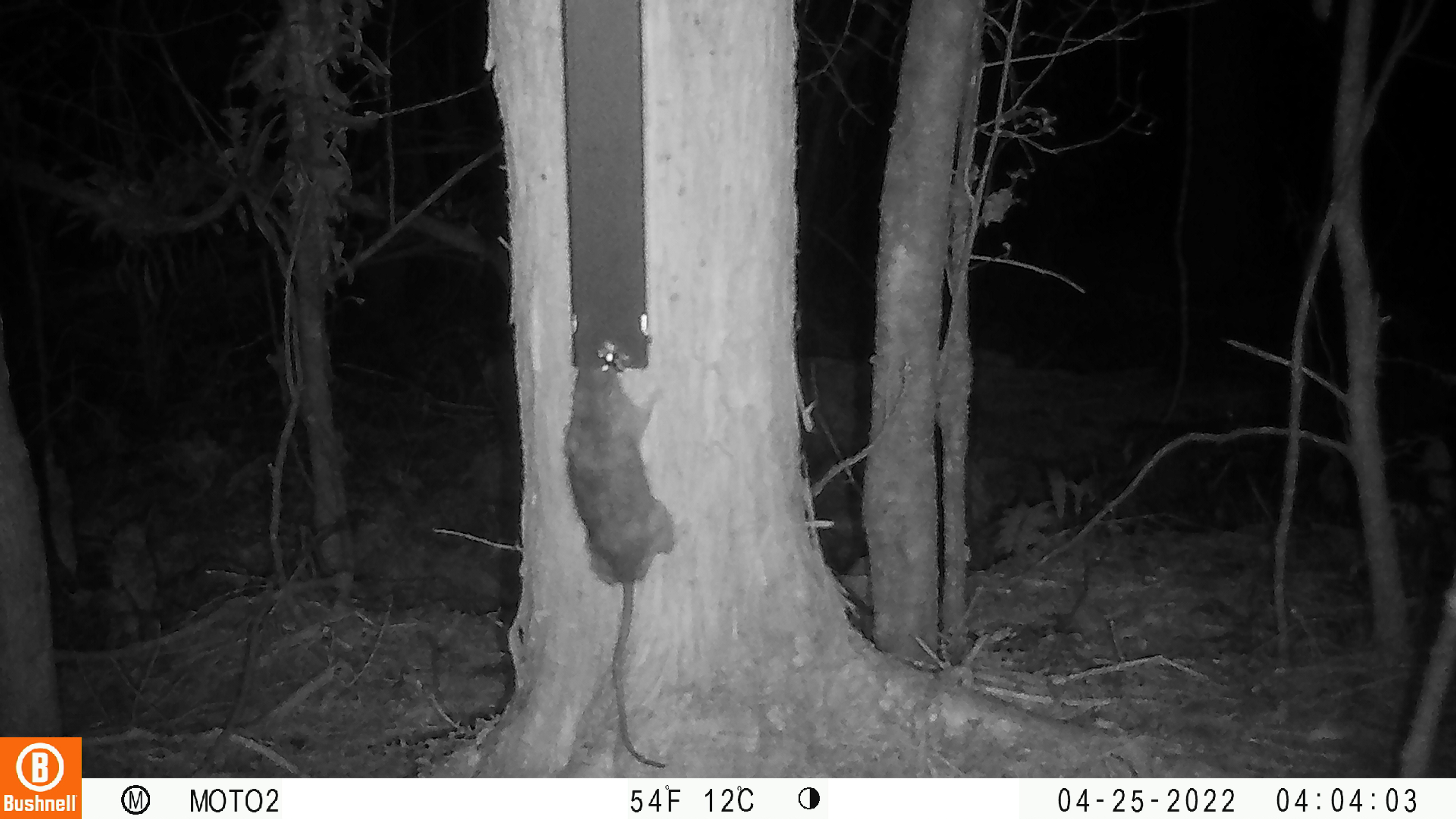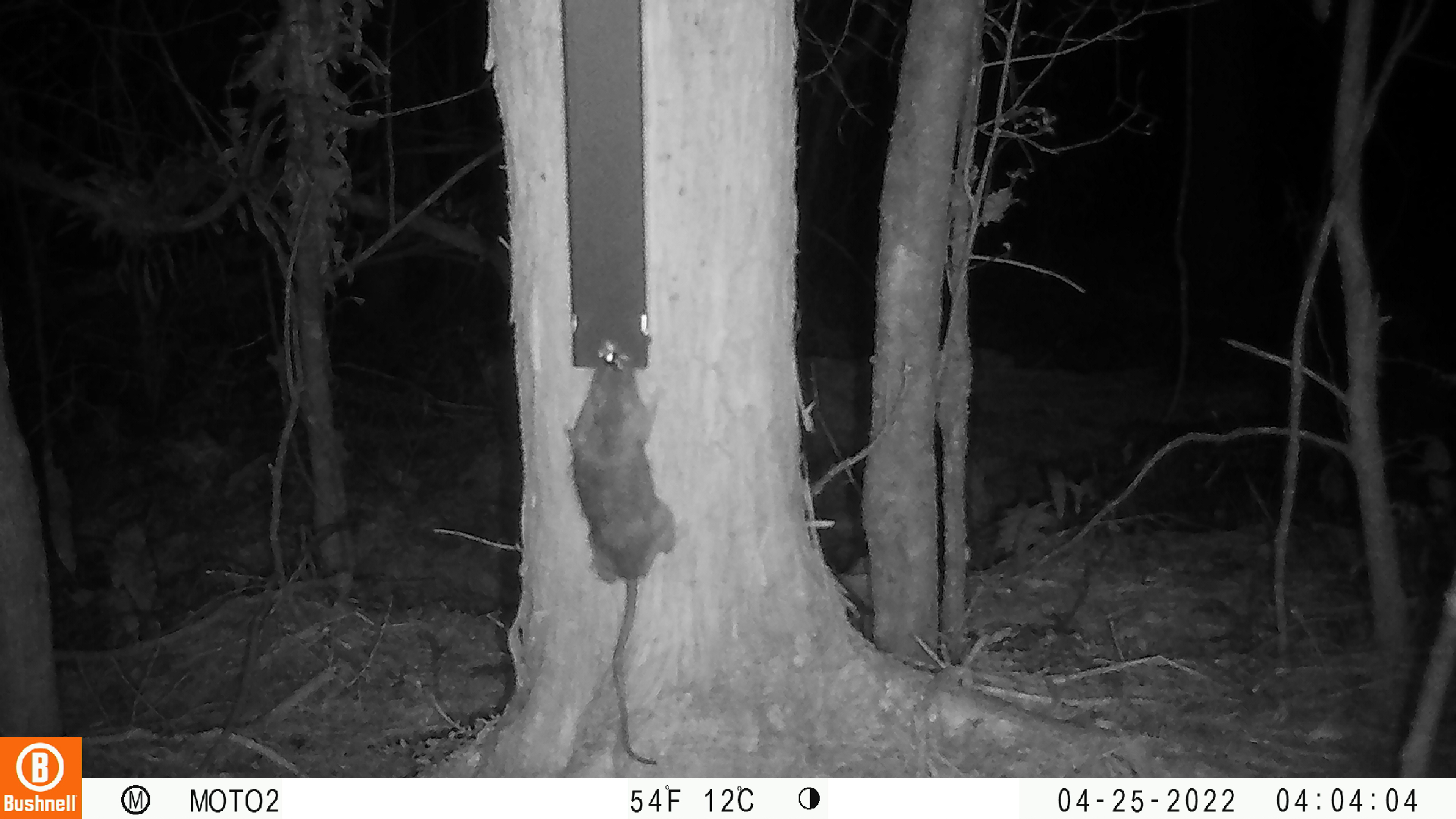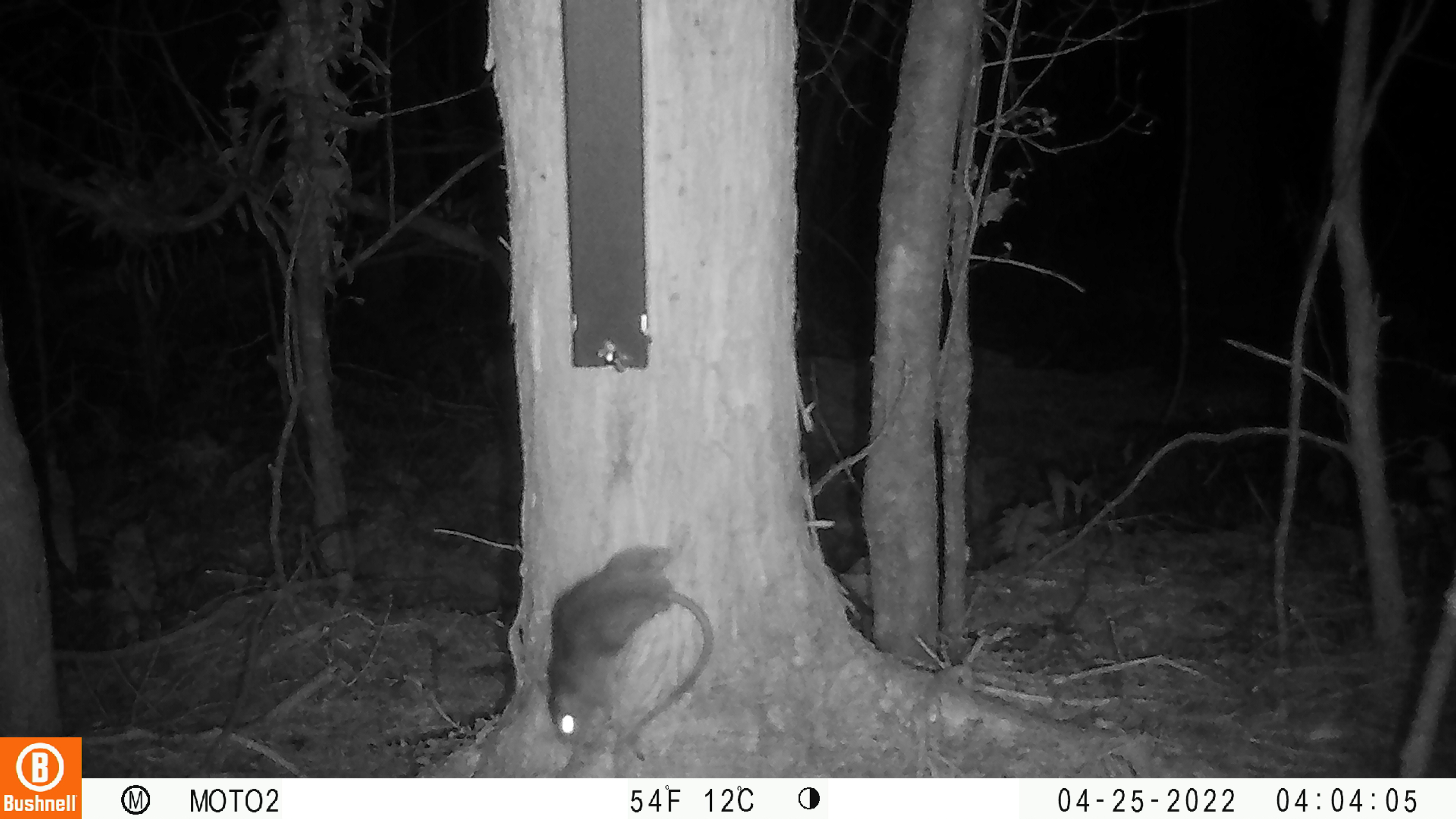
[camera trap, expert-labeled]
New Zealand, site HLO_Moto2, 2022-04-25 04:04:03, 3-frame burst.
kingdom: Animalia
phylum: Chordata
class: Mammalia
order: Rodentia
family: Muridae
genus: Rattus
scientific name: Rattus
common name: rat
Rat (Rattus).